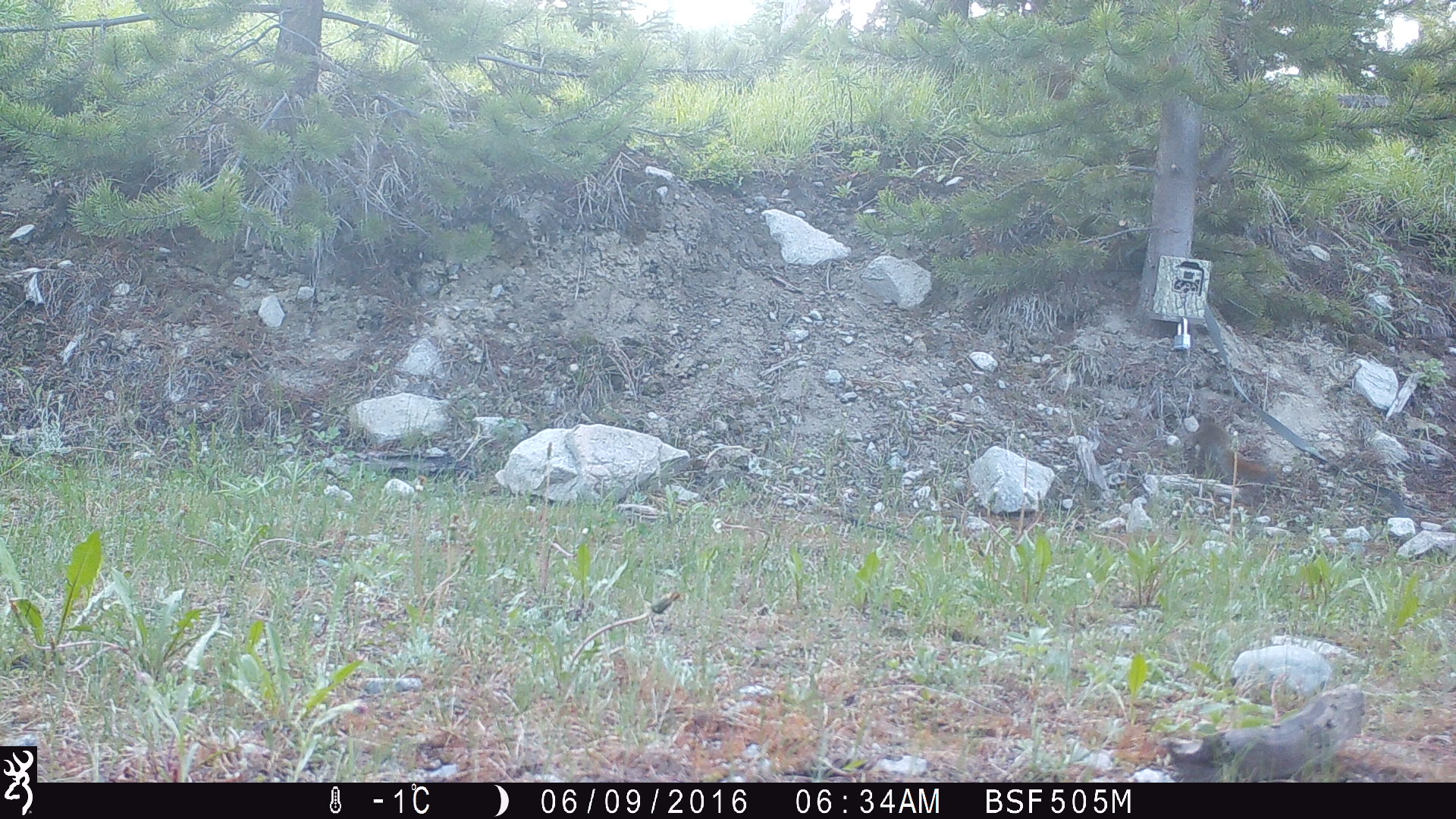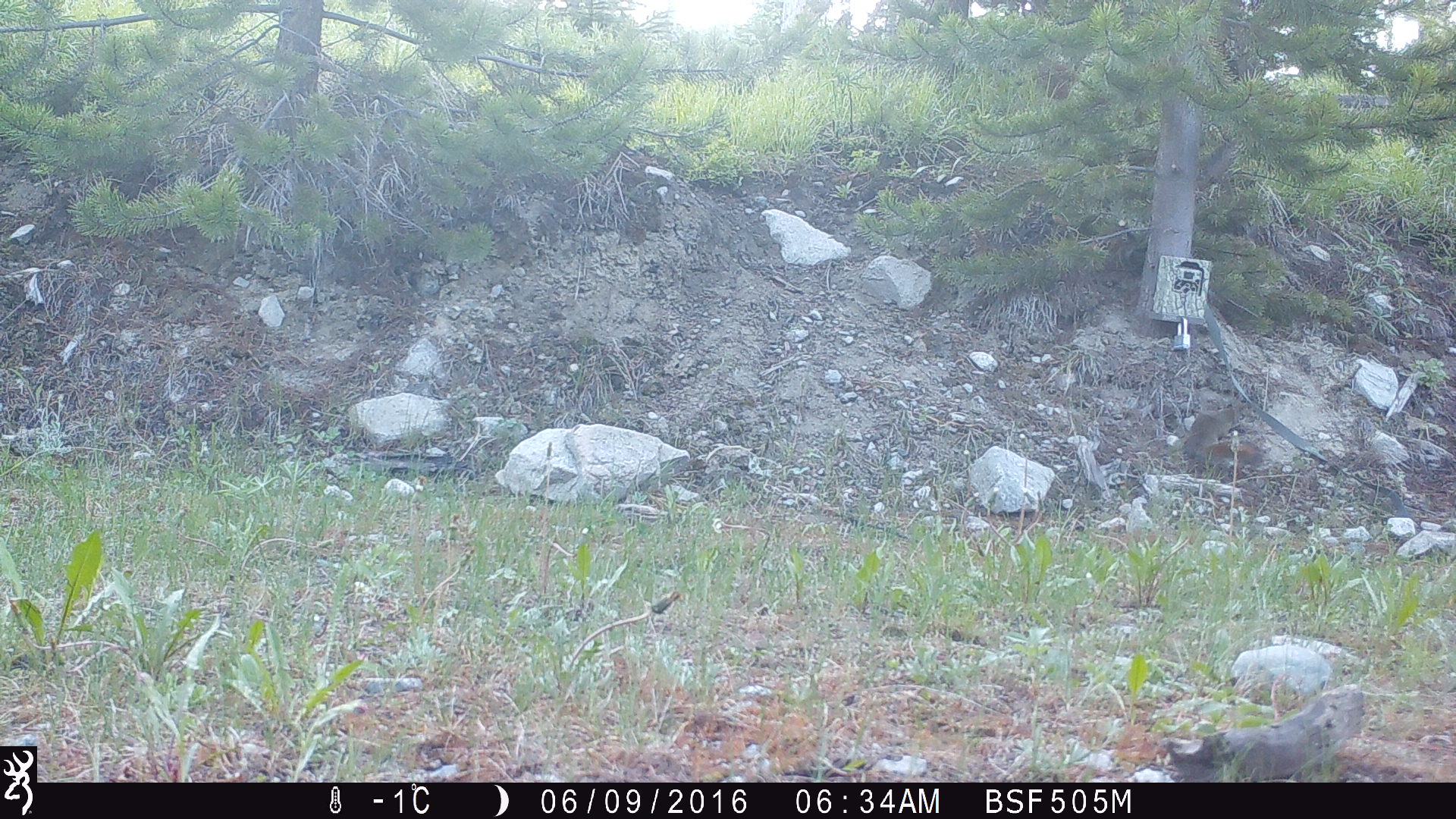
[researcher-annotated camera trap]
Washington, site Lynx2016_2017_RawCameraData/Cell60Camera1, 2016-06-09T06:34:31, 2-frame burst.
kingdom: Animalia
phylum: Chordata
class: Mammalia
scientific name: Mammalia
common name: small mammal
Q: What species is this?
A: Small mammal (Mammalia).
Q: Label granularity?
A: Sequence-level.